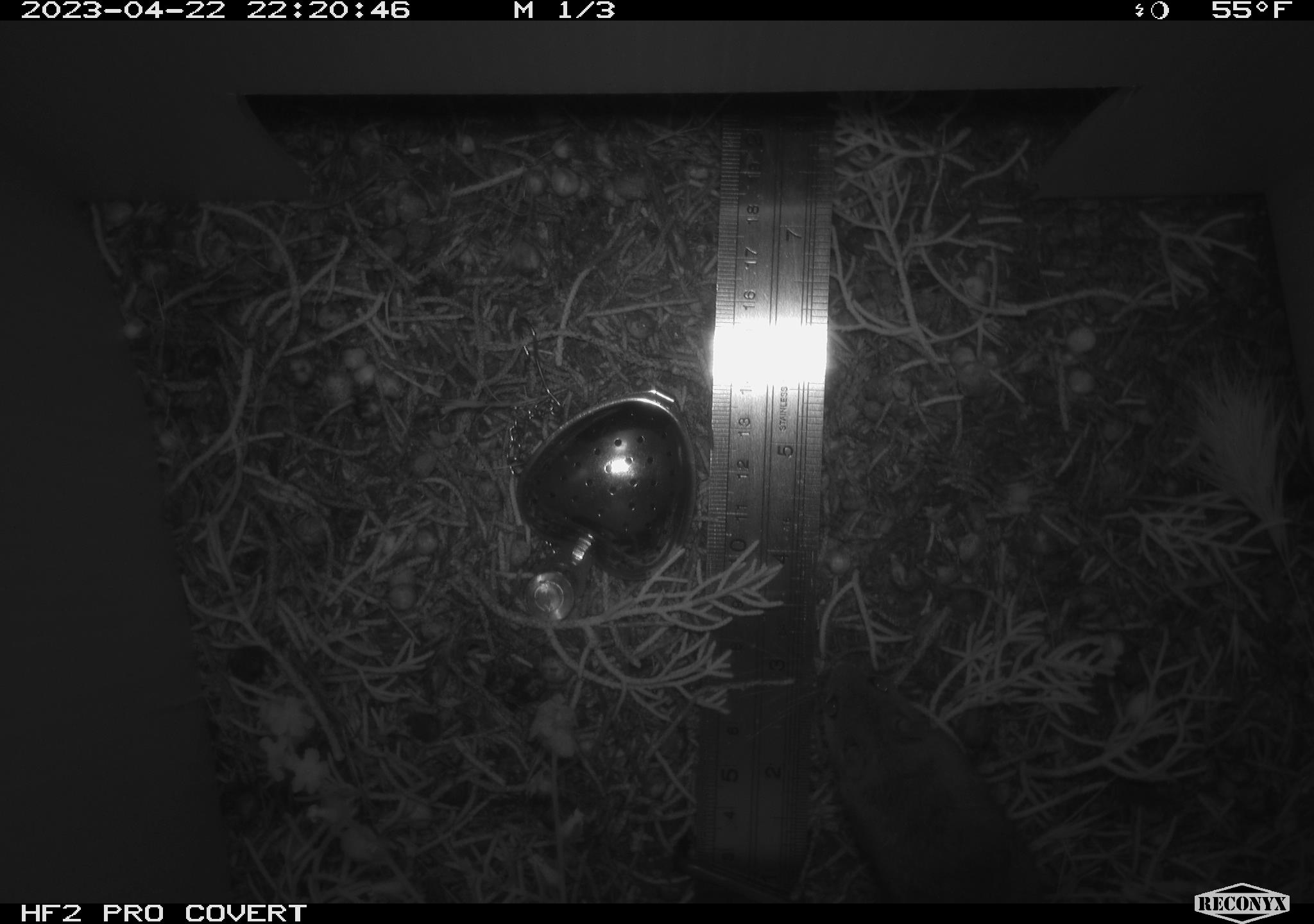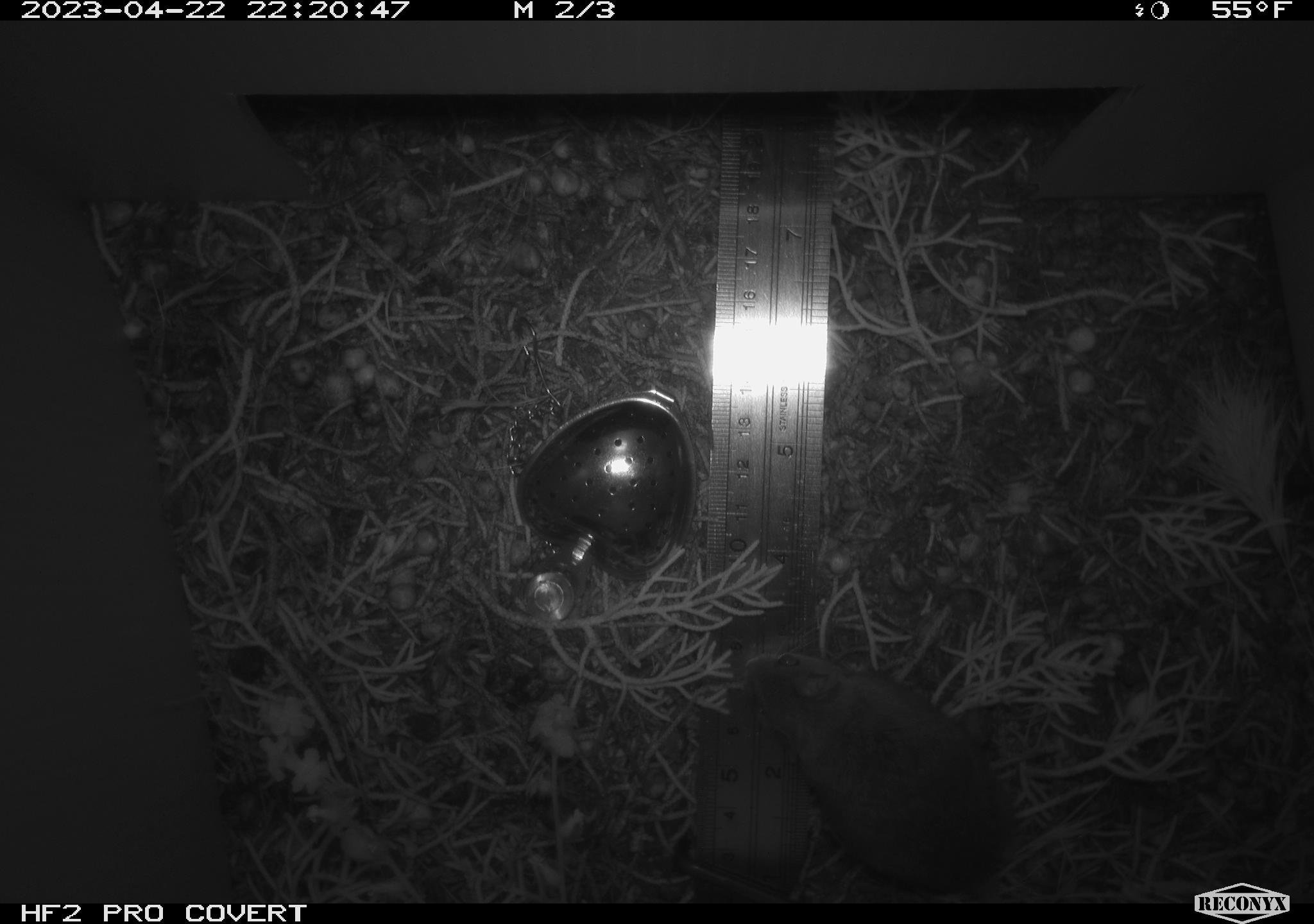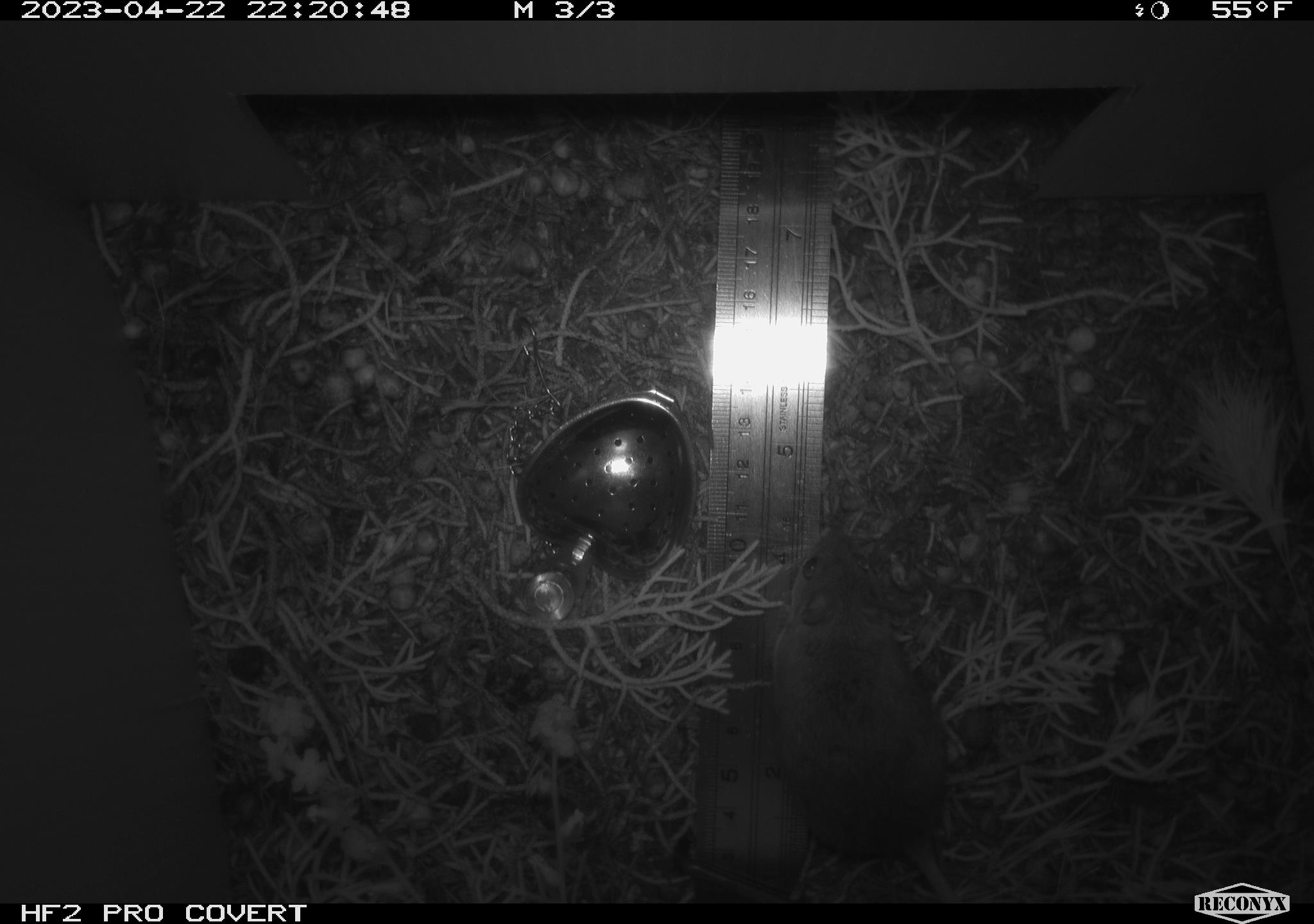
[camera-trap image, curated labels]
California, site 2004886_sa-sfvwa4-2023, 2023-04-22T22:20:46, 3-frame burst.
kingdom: Animalia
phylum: Chordata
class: Mammalia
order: Rodentia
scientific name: Rodentia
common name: mouse species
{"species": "mouse species (Rodentia)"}